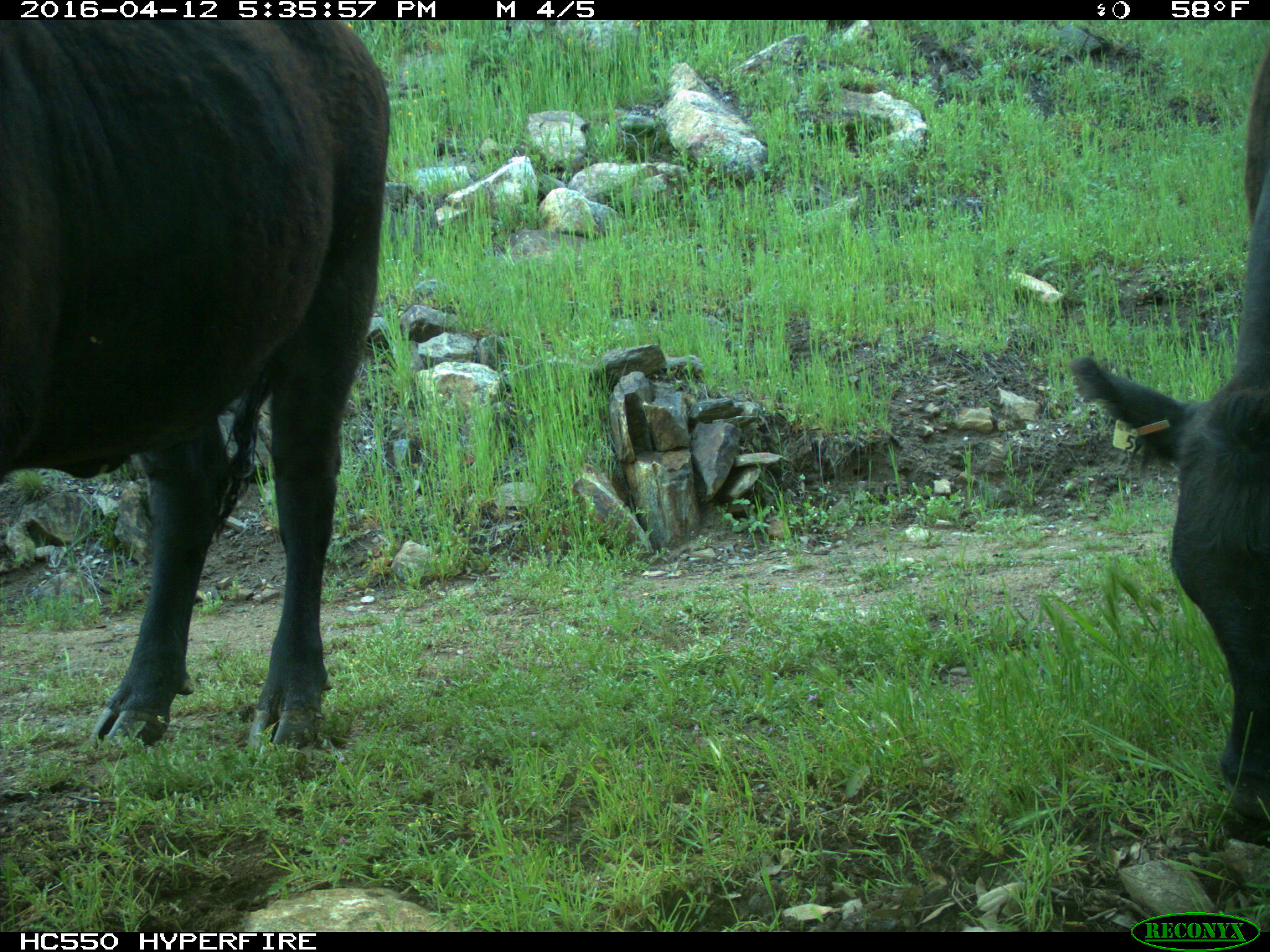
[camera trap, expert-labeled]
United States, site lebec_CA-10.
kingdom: Animalia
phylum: Chordata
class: Mammalia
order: Artiodactyla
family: Bovidae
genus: Bos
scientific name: Bos taurus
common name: domestic cow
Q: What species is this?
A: Bos taurus (domestic cow).